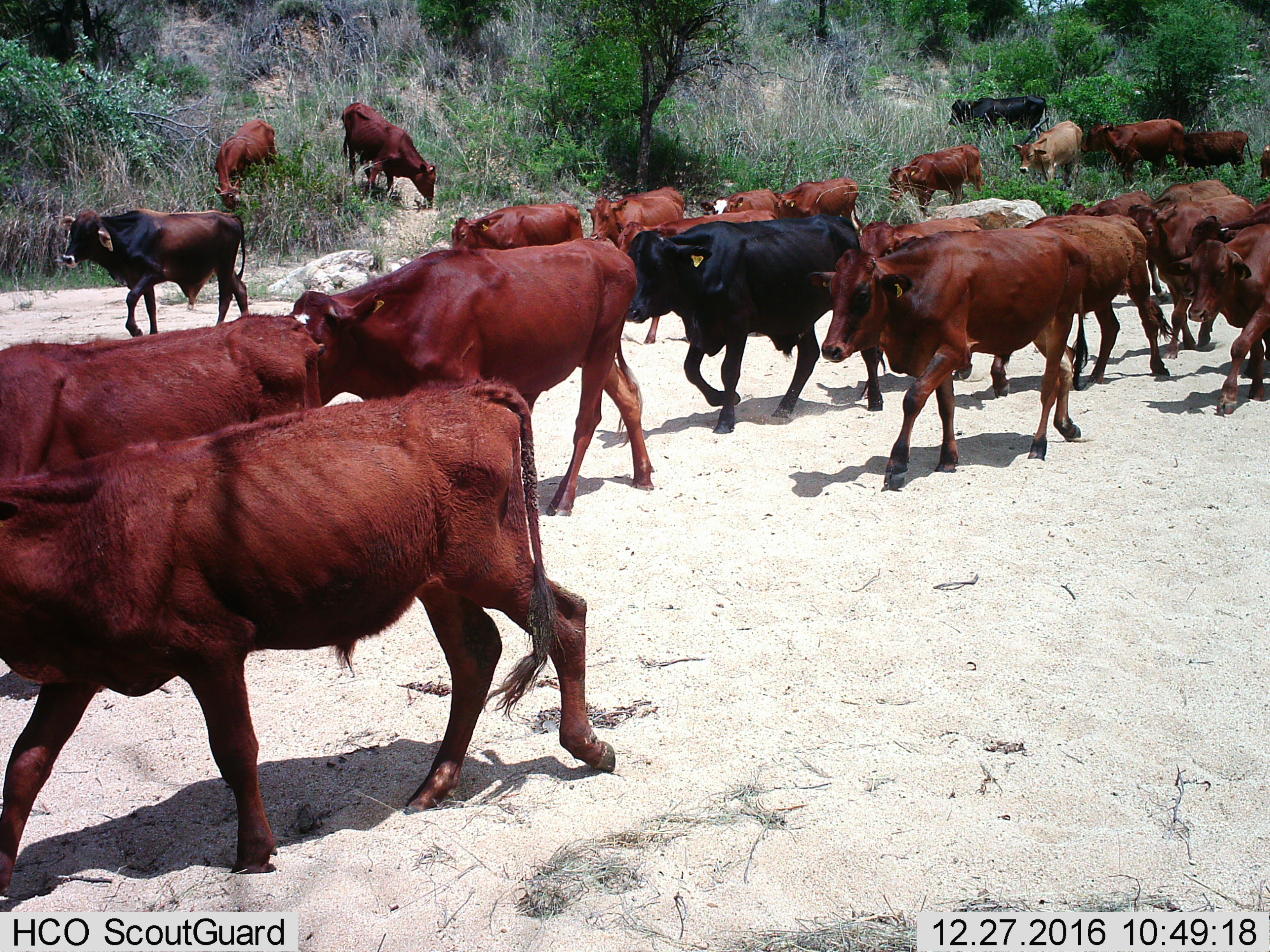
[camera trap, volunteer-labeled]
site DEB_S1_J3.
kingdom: Animalia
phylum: Chordata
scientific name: Vertebrata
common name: domestic animal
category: domesticanimal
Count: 11-50.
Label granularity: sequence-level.